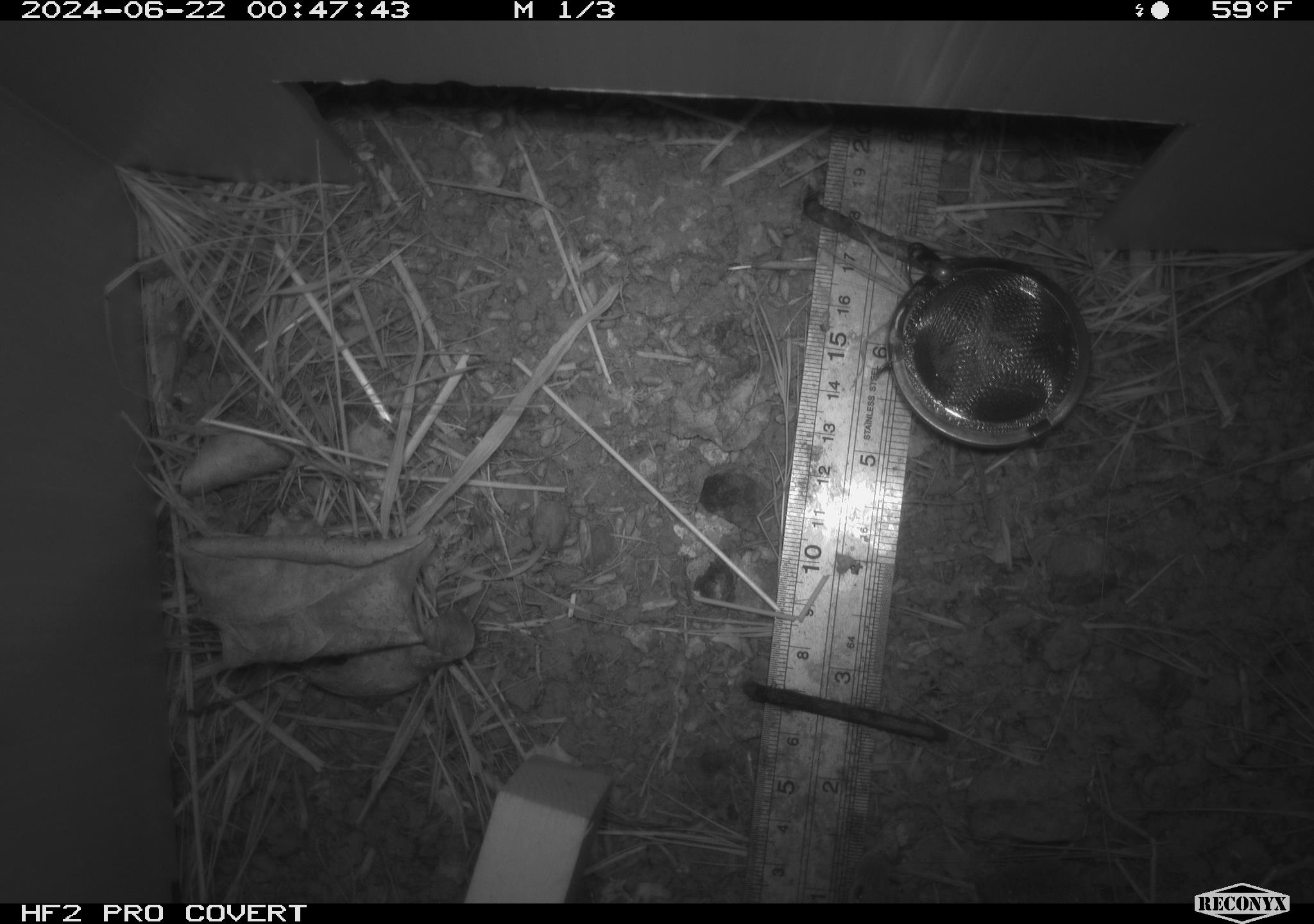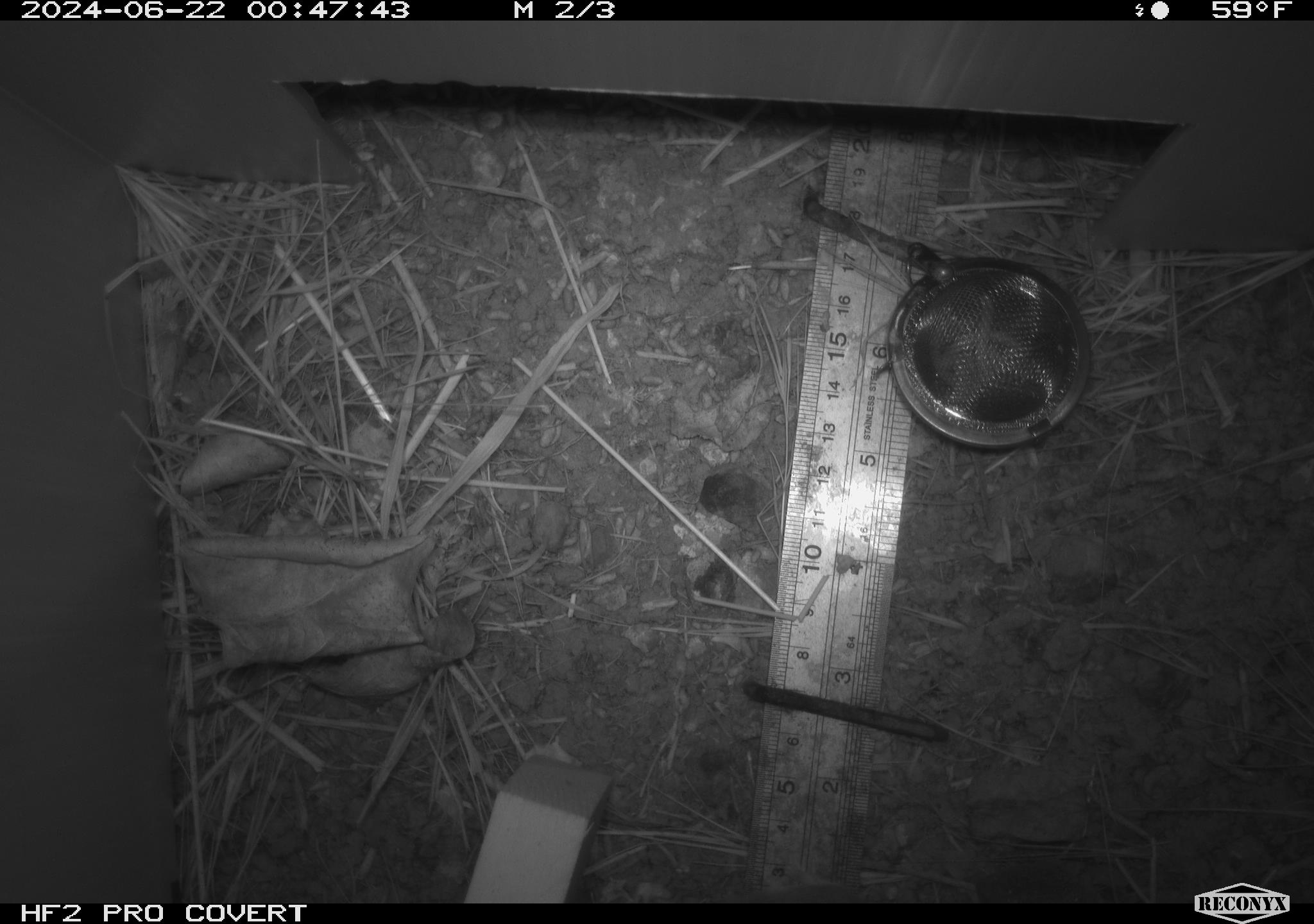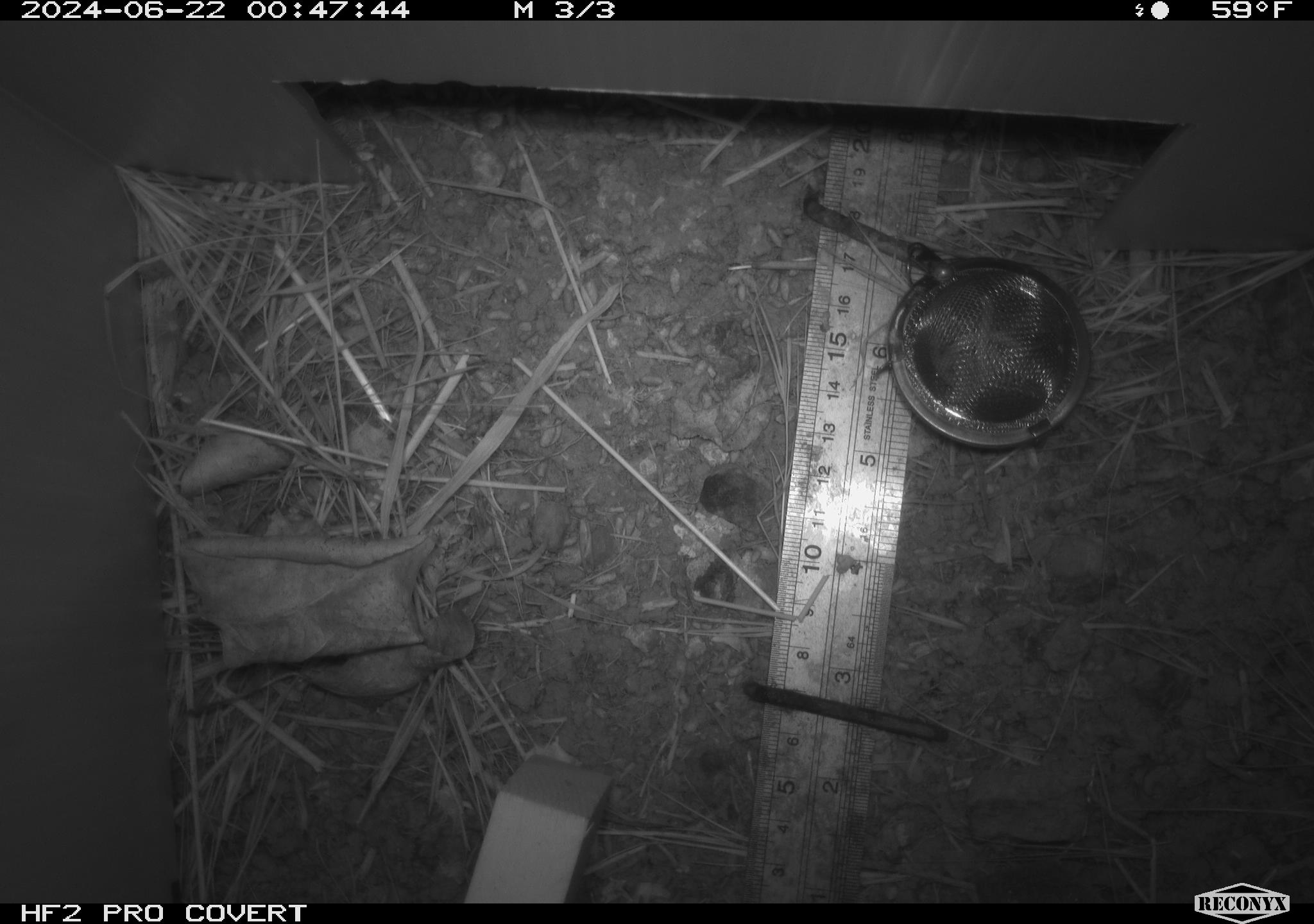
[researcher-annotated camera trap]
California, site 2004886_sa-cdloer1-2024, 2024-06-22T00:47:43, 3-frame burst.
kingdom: Animalia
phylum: Chordata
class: Mammalia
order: Rodentia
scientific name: Rodentia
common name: mouse species